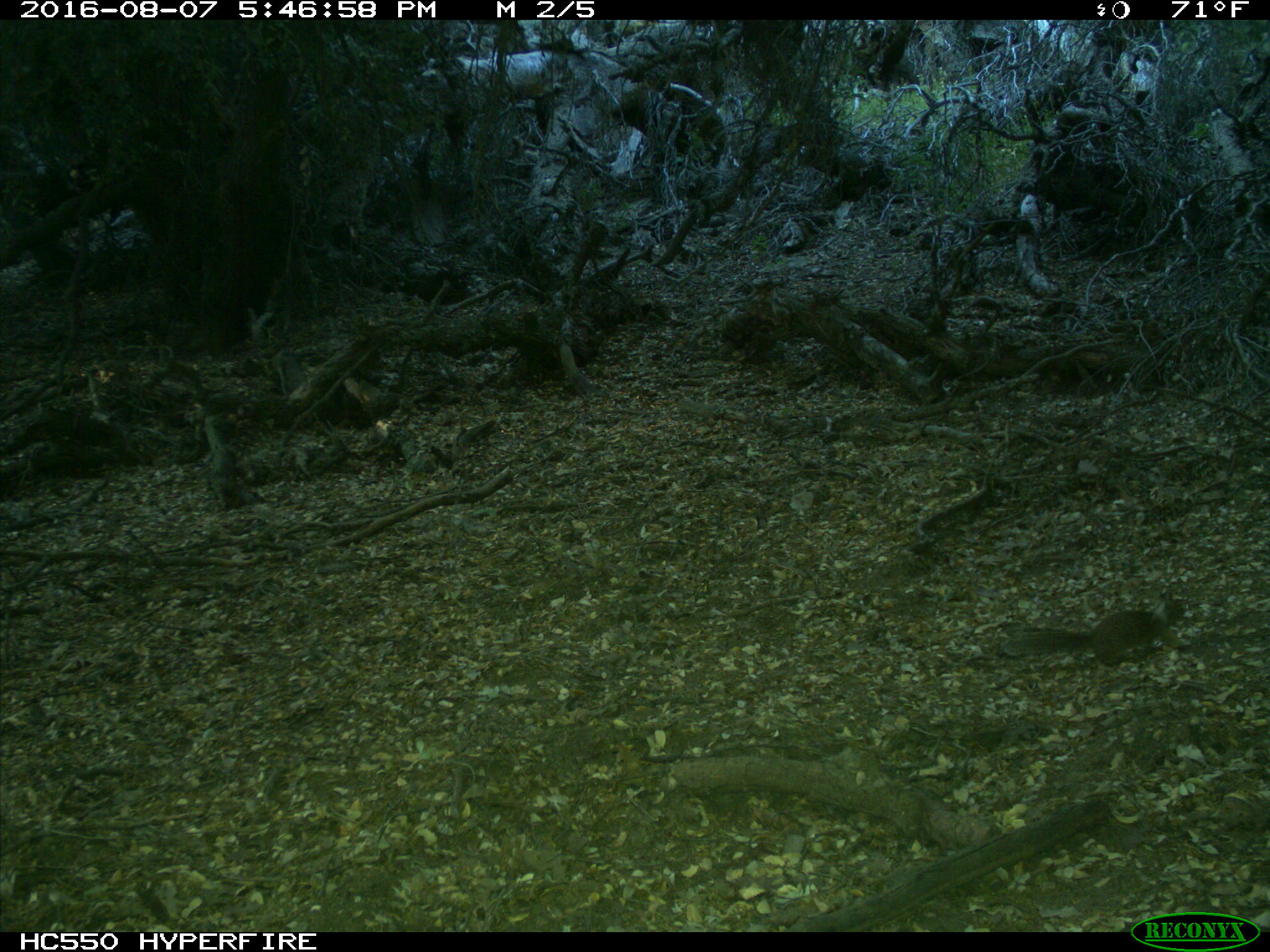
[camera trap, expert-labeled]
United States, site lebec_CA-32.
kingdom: Animalia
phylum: Chordata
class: Mammalia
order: Rodentia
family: Sciuridae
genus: Otospermophilus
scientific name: Otospermophilus beecheyi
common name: california ground squirrel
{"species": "Otospermophilus beecheyi (california ground squirrel)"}